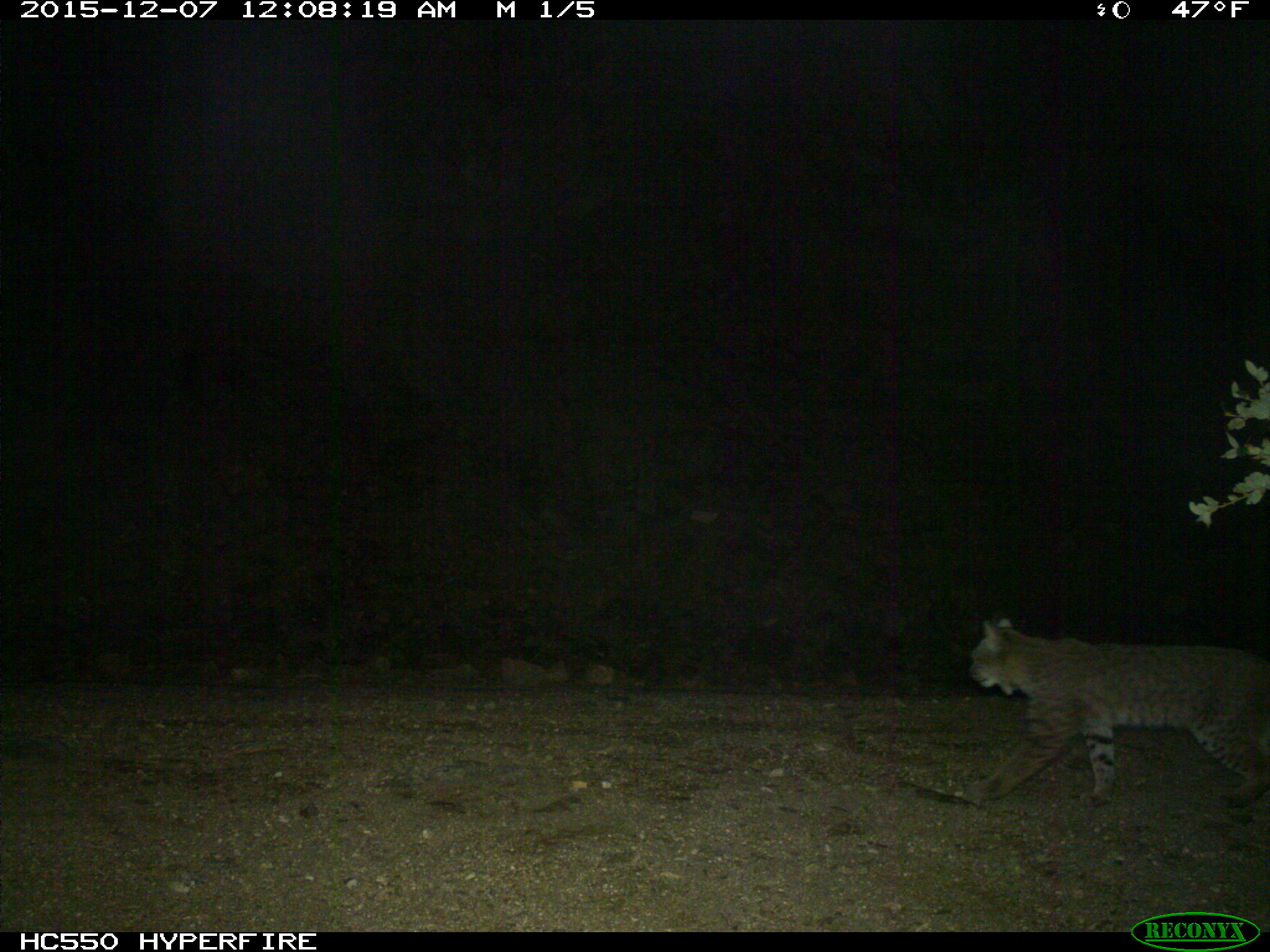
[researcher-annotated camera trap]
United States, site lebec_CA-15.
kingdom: Animalia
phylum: Chordata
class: Mammalia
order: Carnivora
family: Felidae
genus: Lynx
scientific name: Lynx rufus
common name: bobcat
Lynx rufus (bobcat).